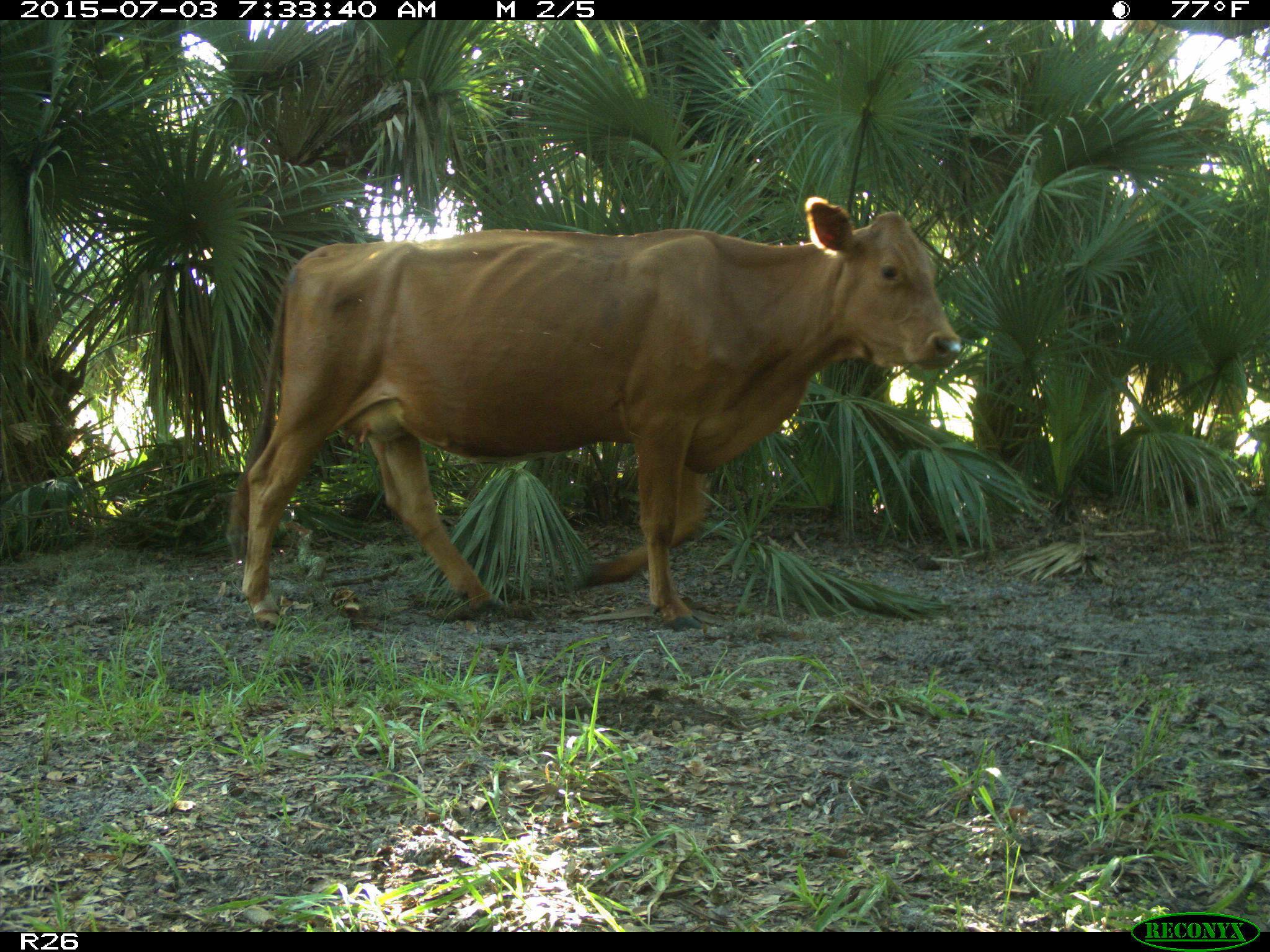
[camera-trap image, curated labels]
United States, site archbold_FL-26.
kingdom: Animalia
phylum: Chordata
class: Mammalia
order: Artiodactyla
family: Bovidae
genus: Bos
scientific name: Bos taurus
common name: domestic cow